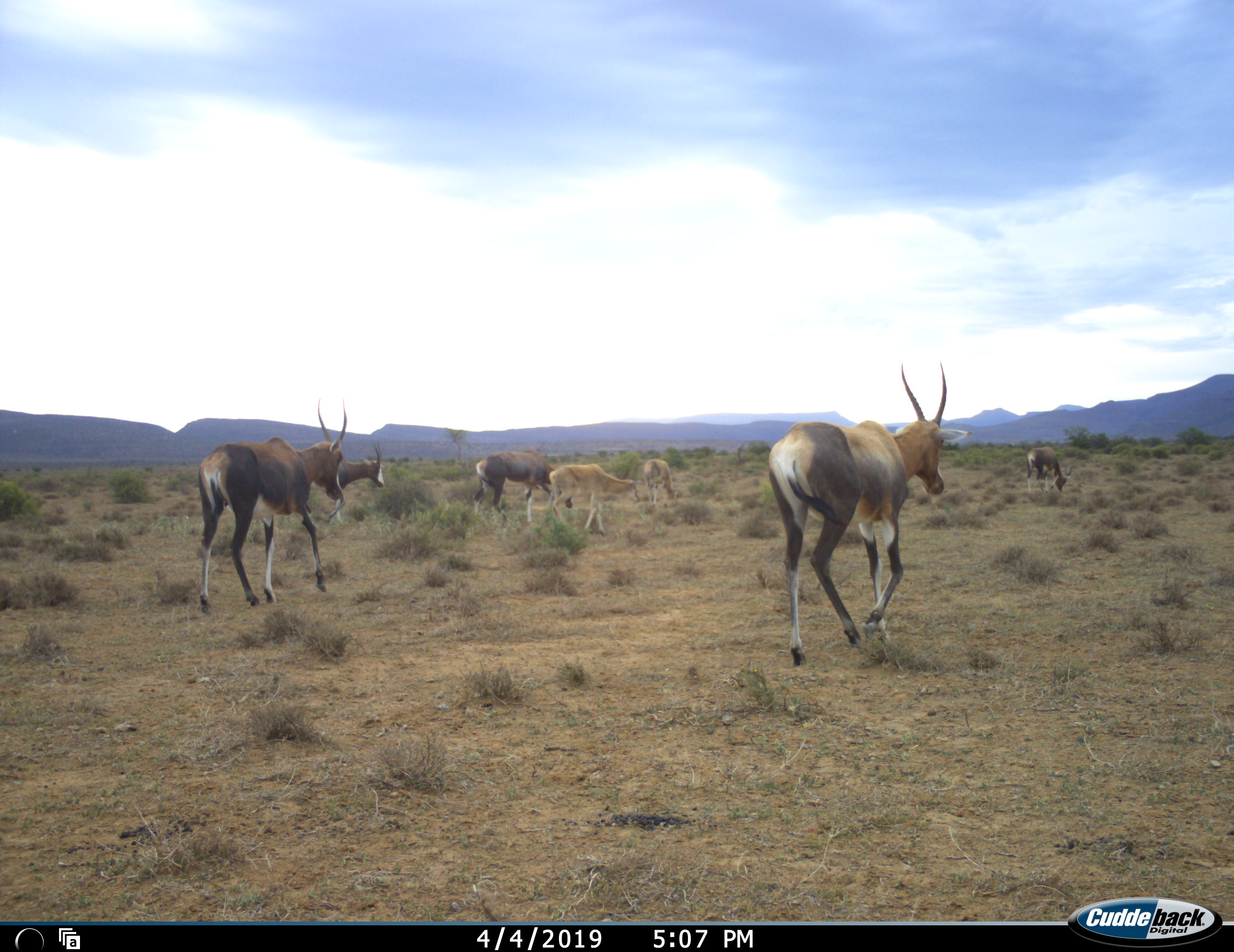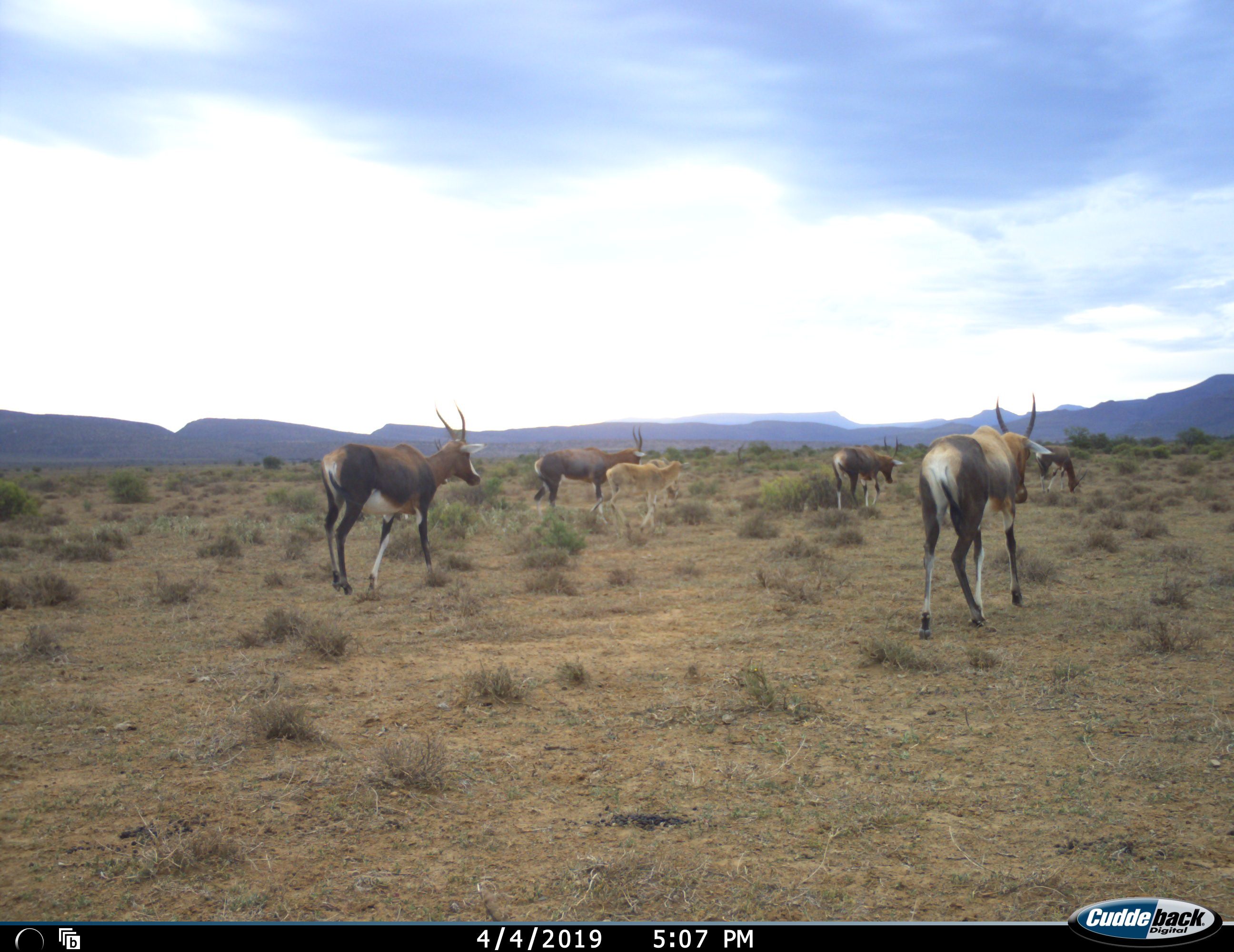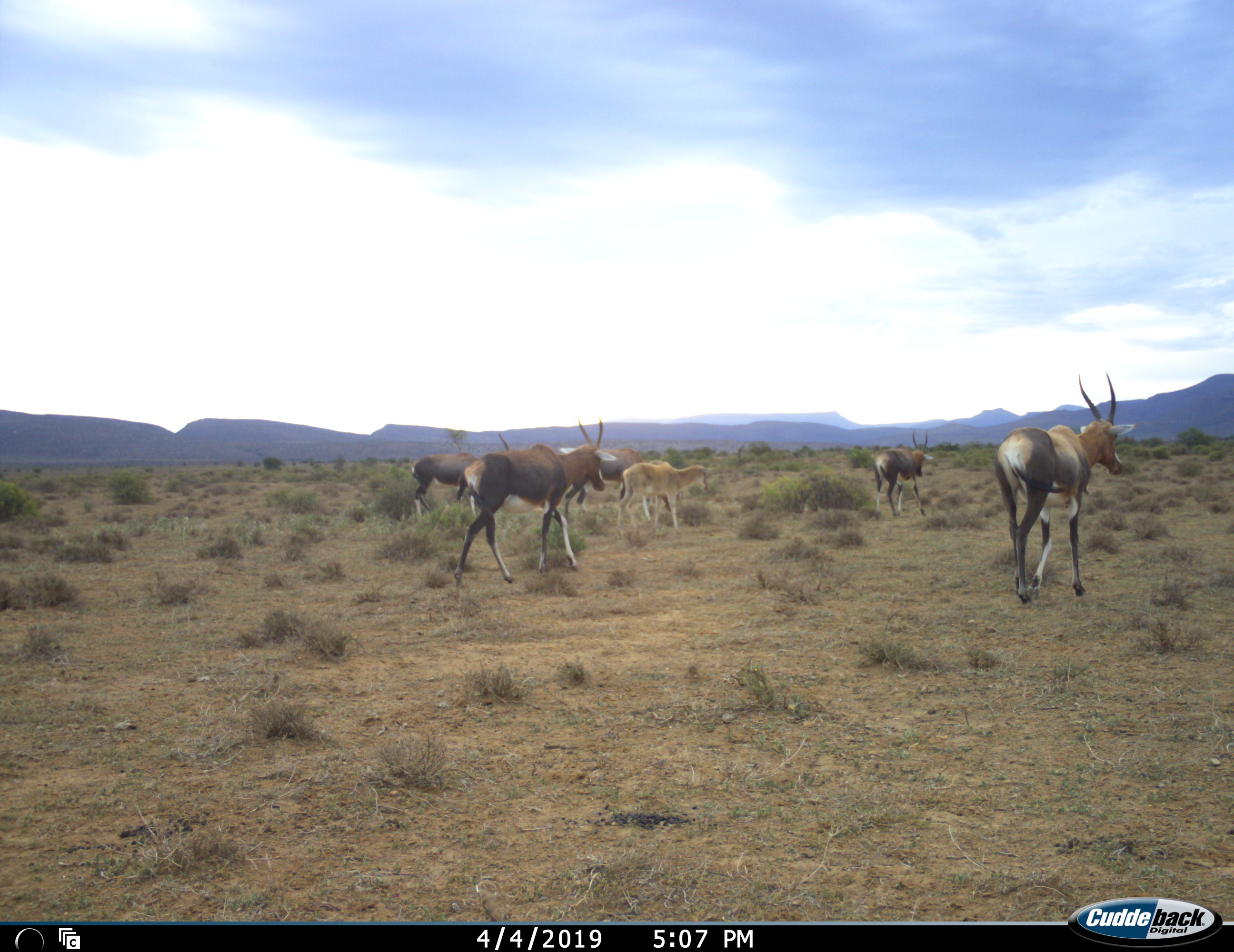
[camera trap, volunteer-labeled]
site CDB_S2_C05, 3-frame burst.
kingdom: Animalia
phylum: Chordata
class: Mammalia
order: Artiodactyla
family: Bovidae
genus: Damaliscus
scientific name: Damaliscus pygargus phillipsi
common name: blesbok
Blesbok (Damaliscus pygargus phillipsi), count 7. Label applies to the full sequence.